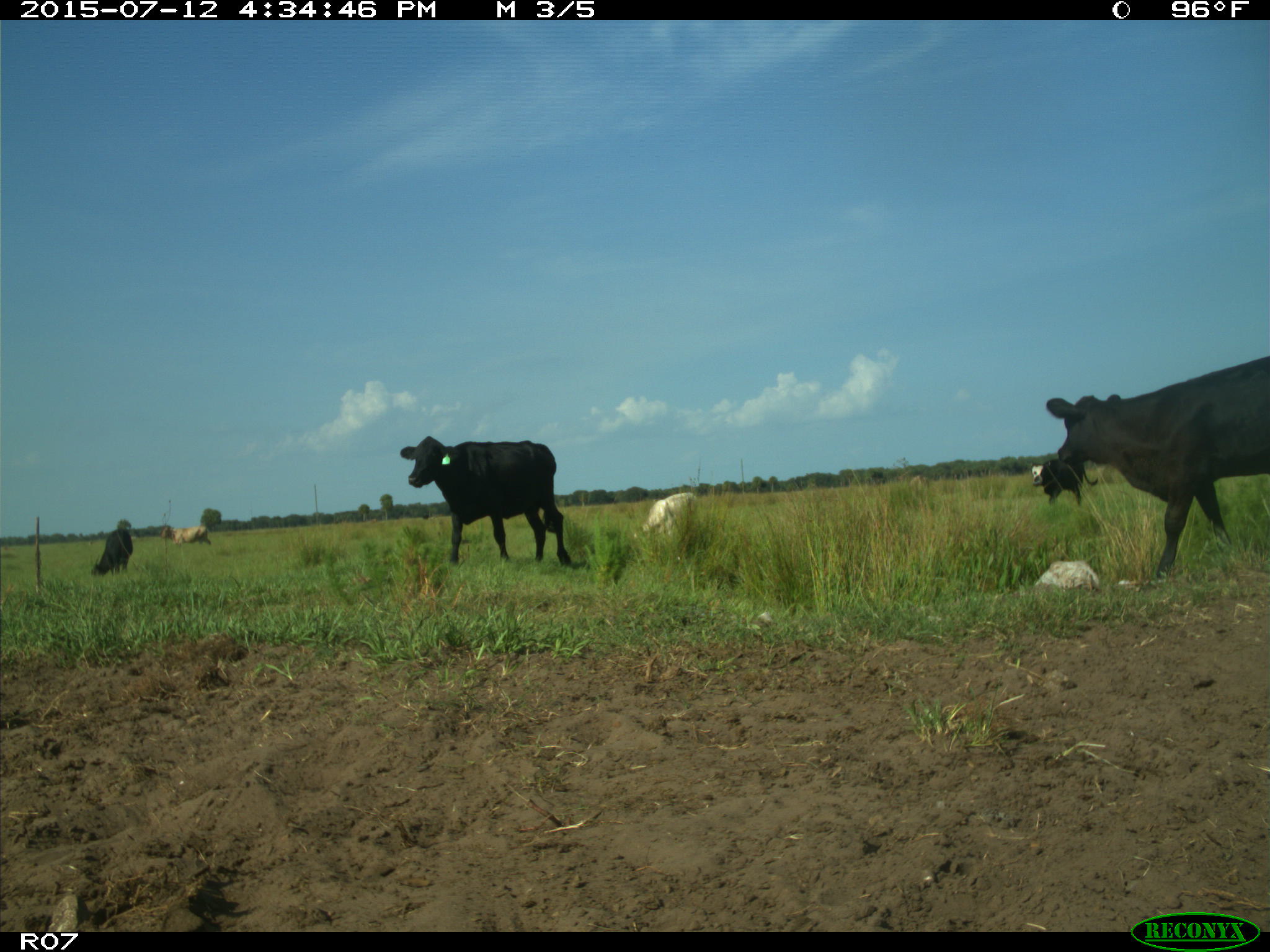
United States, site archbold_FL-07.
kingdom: Animalia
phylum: Chordata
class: Mammalia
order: Artiodactyla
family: Bovidae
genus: Bos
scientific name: Bos taurus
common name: domestic cow